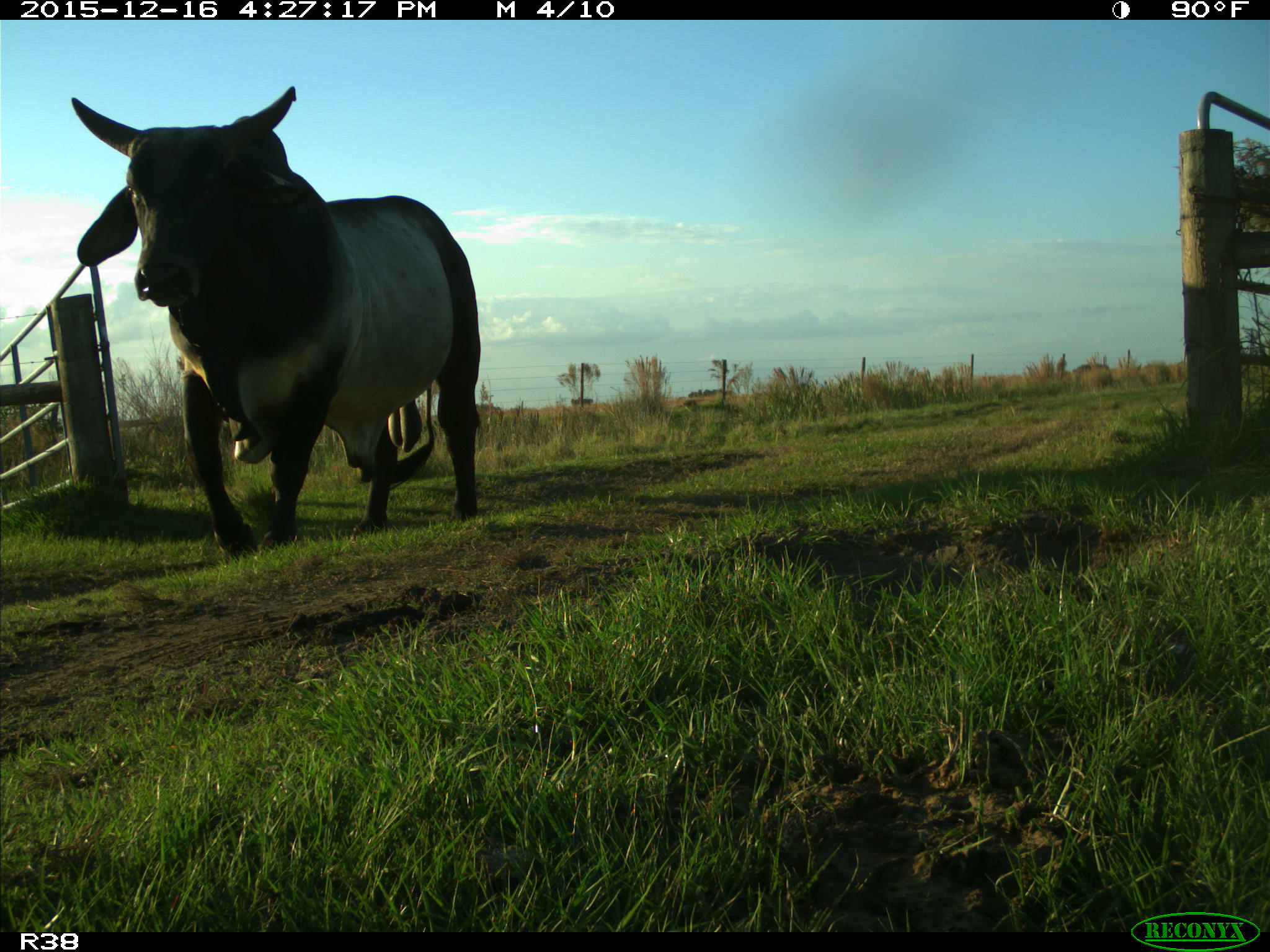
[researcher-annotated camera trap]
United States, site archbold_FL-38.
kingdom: Animalia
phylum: Chordata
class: Mammalia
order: Artiodactyla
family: Bovidae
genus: Bos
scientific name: Bos taurus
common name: domestic cow